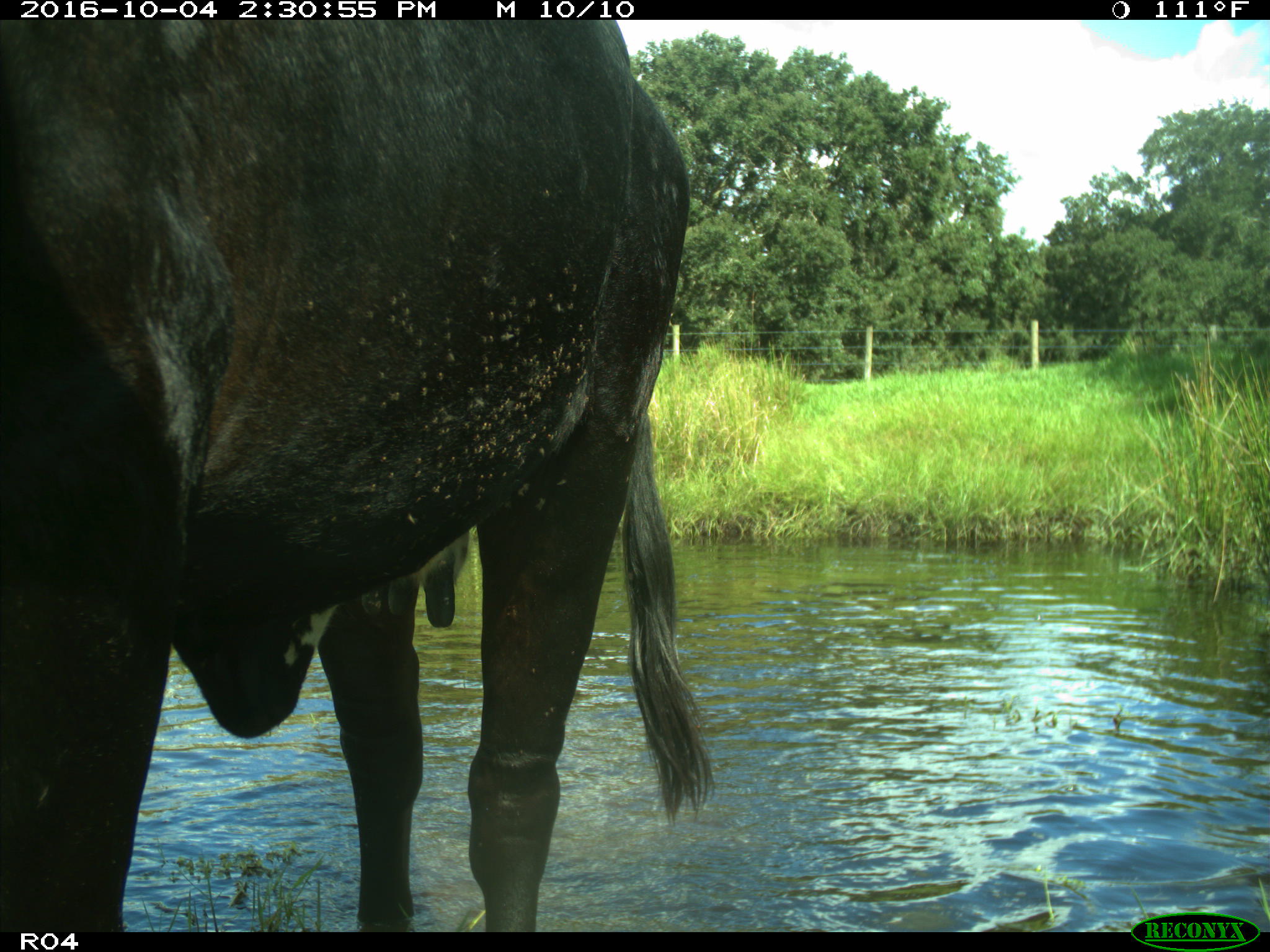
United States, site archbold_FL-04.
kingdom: Animalia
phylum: Chordata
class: Mammalia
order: Artiodactyla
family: Bovidae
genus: Bos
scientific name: Bos taurus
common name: domestic cow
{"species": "Bos taurus (domestic cow)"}